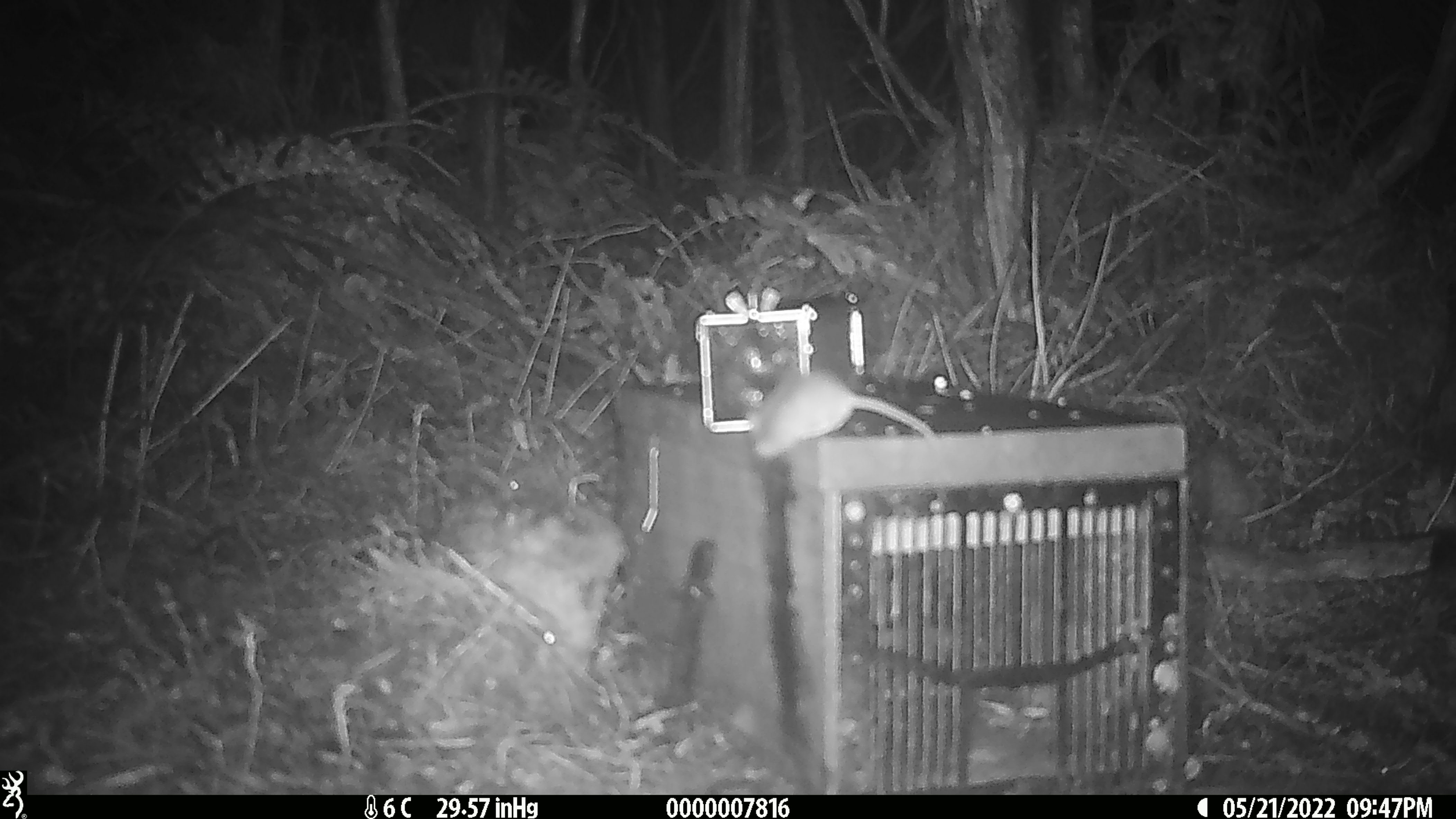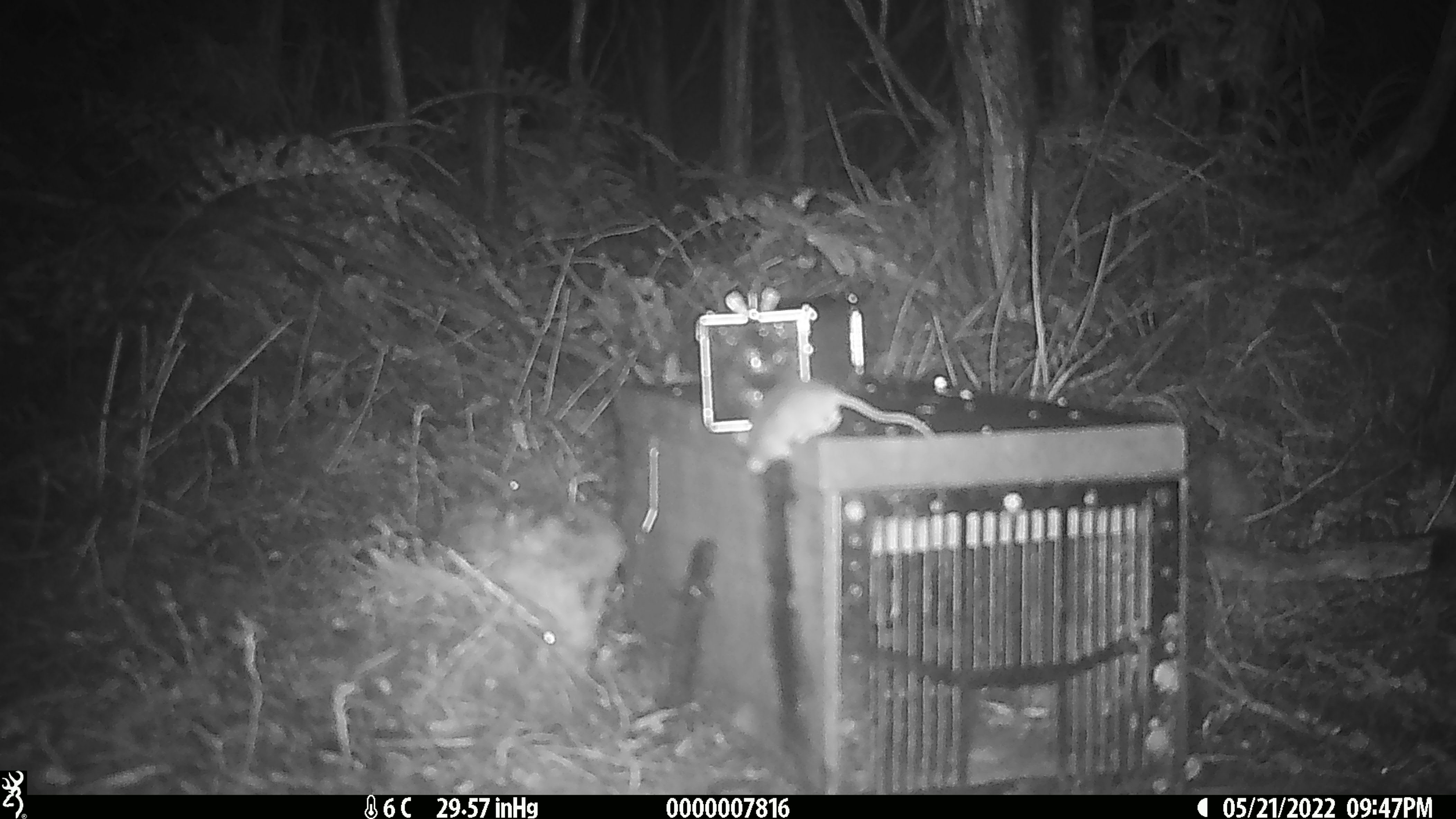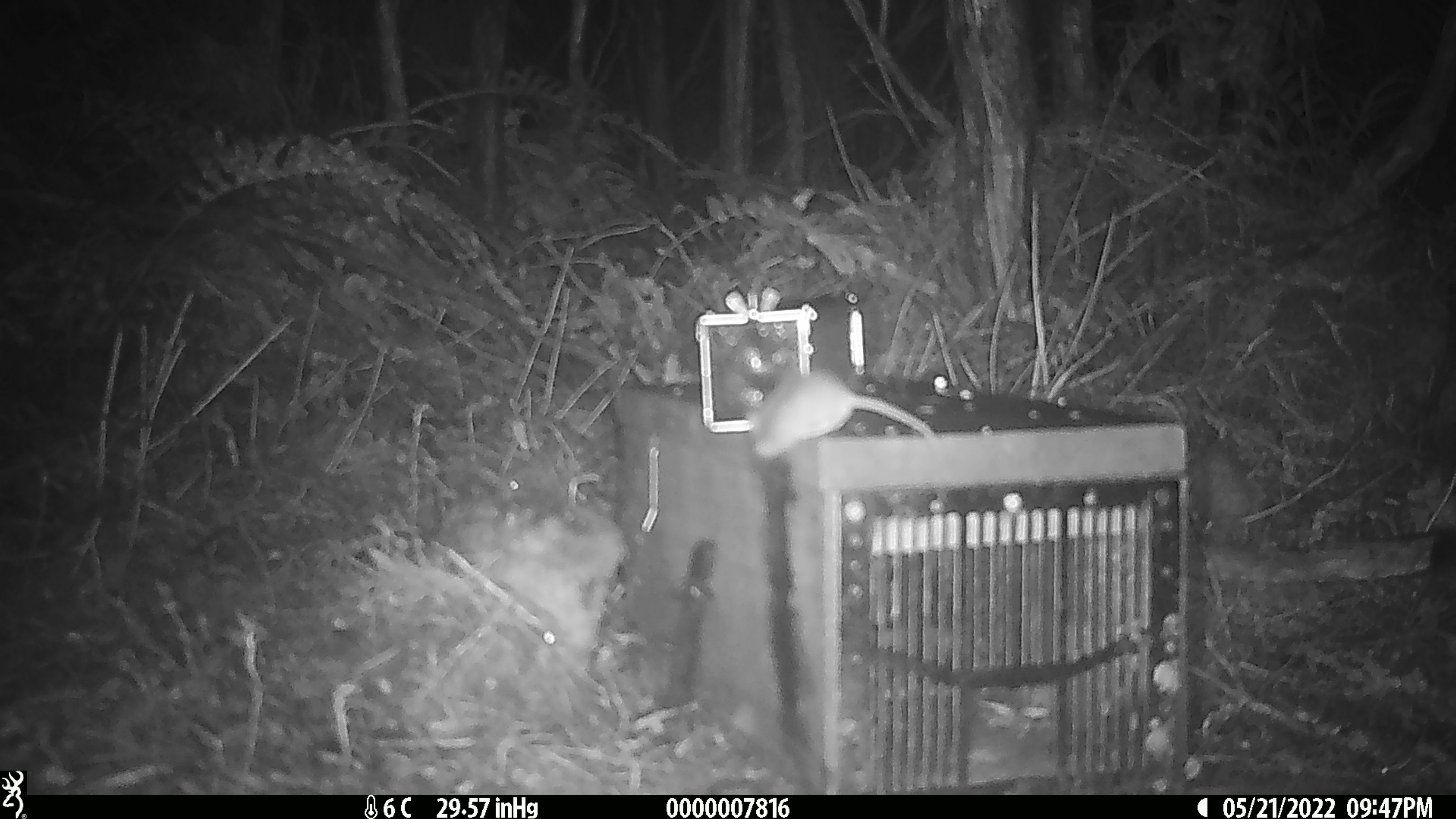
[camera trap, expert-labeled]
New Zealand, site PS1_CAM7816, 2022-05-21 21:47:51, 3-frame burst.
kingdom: Animalia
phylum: Chordata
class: Mammalia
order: Rodentia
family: Muridae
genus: Mus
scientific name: Mus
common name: mouse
Mouse (Mus).